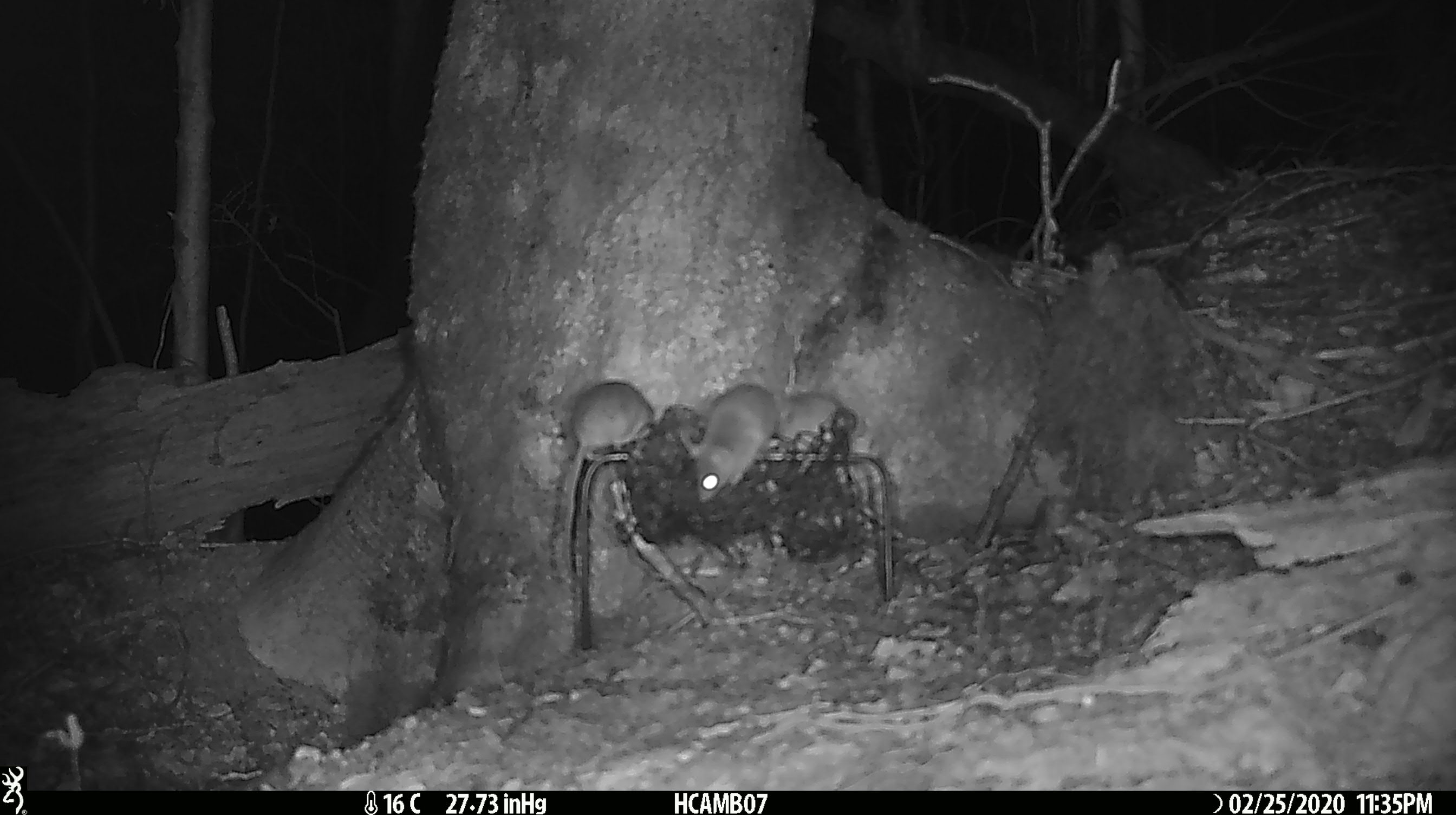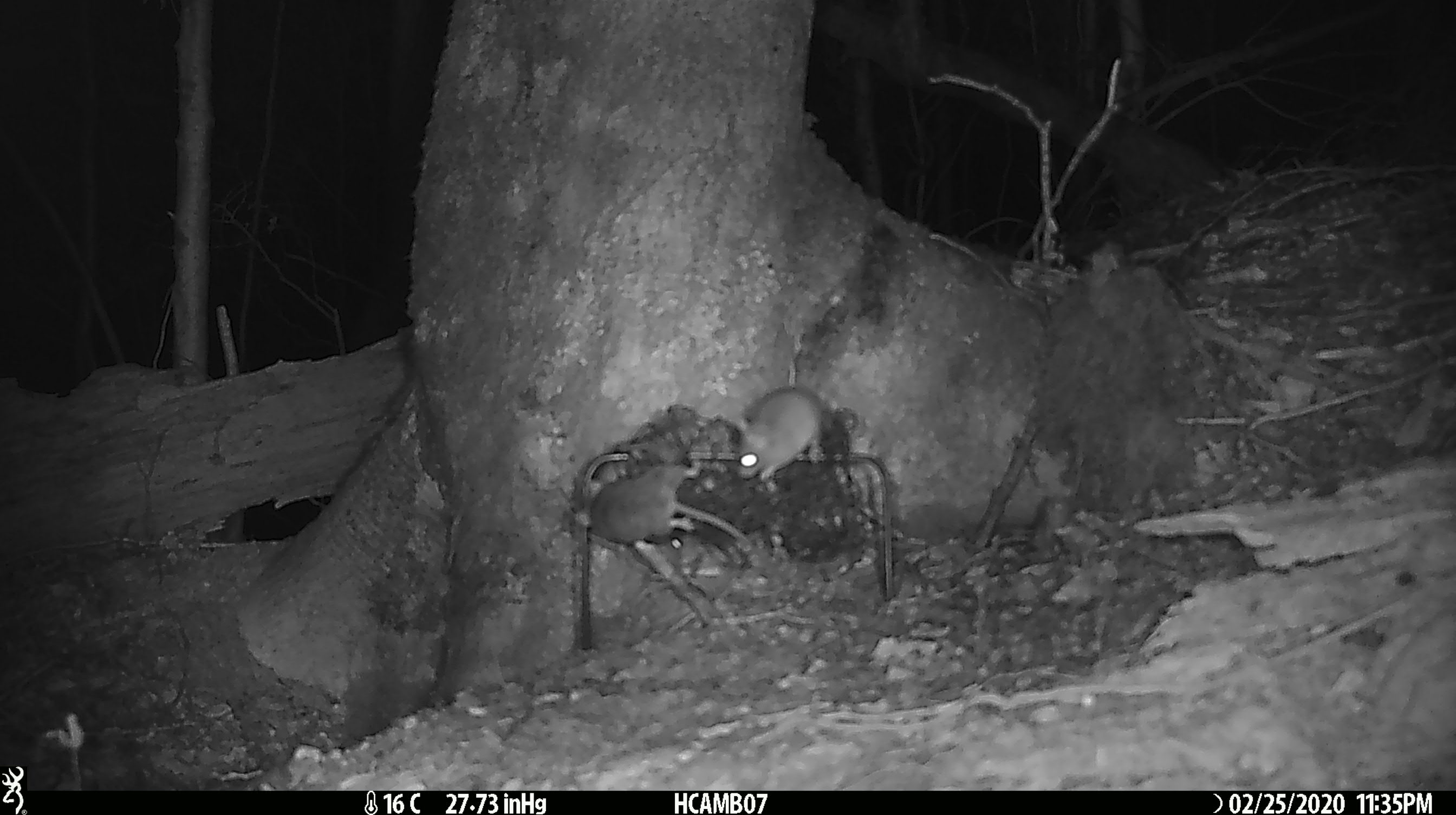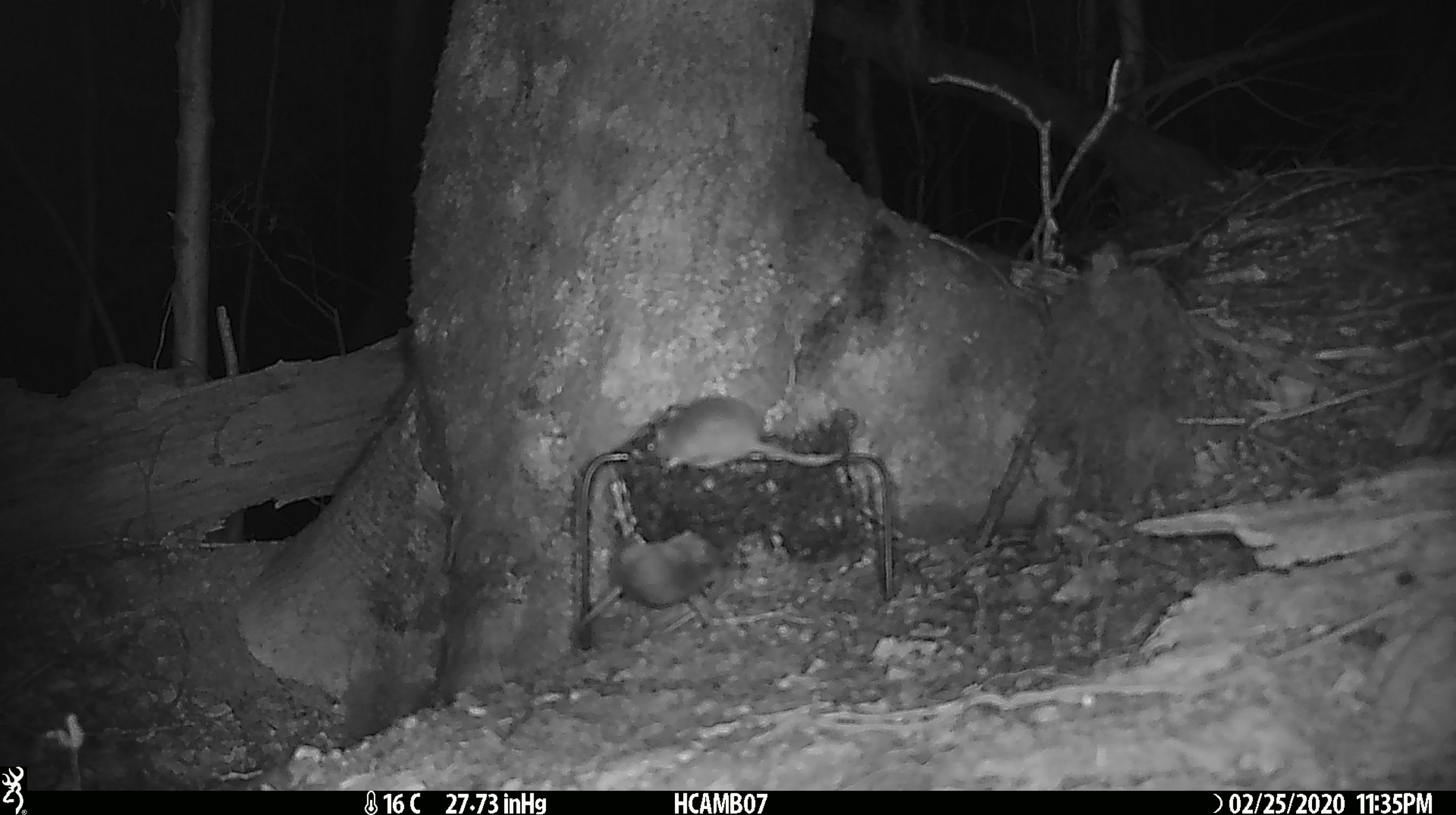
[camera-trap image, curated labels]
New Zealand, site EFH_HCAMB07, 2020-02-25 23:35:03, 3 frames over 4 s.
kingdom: Animalia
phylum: Chordata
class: Mammalia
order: Rodentia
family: Muridae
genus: Mus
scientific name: Mus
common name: mouse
Mouse (Mus).